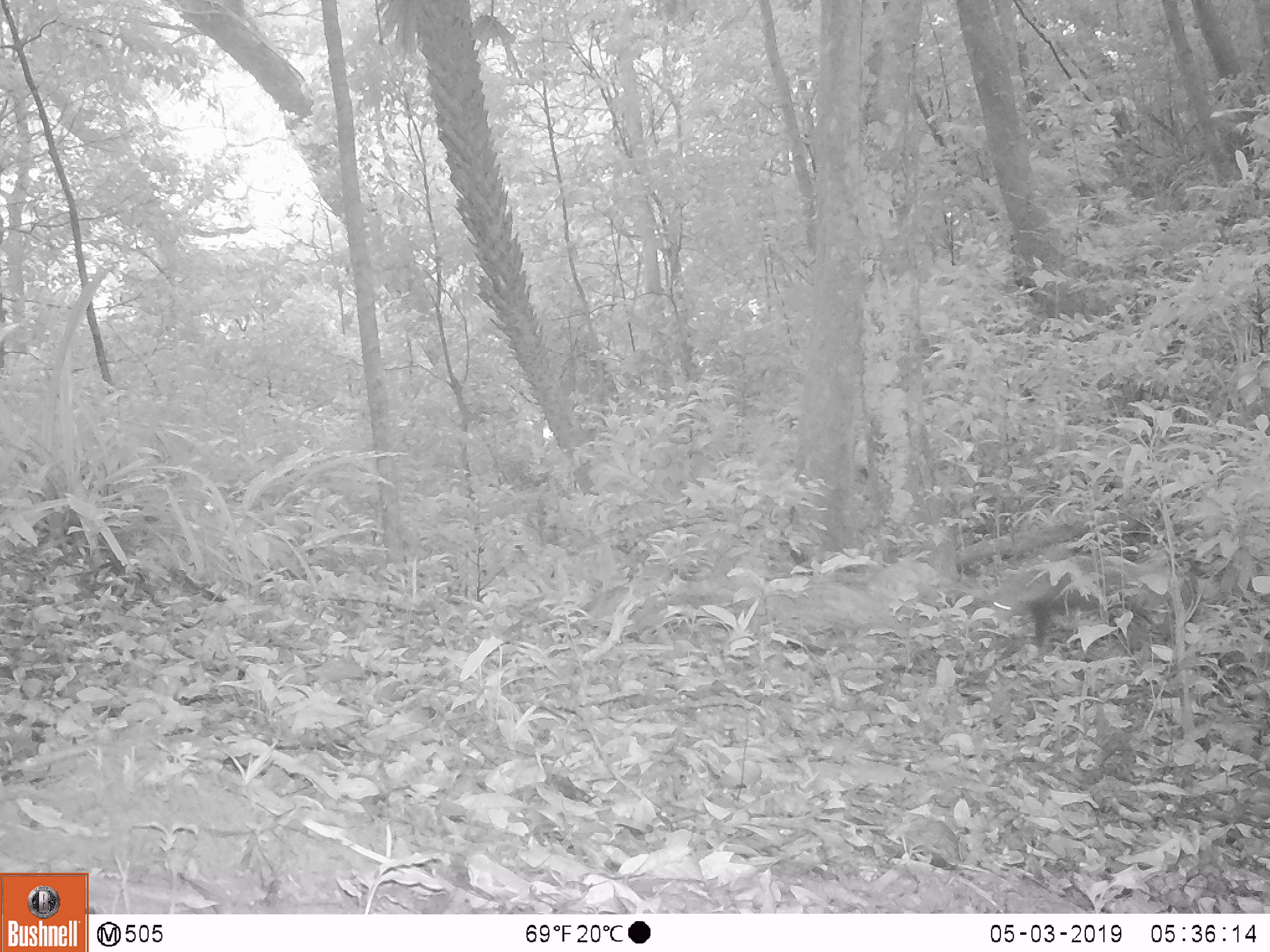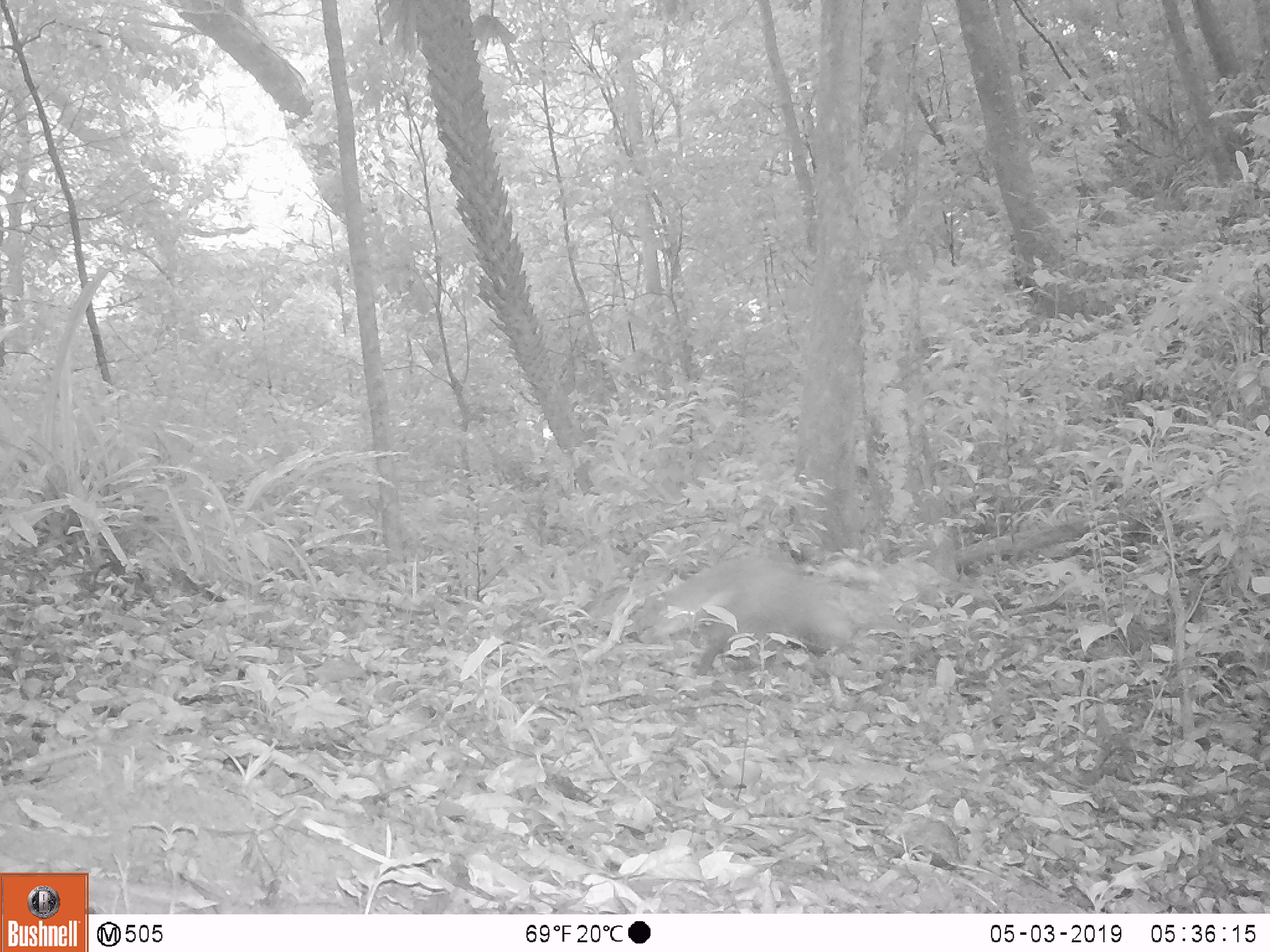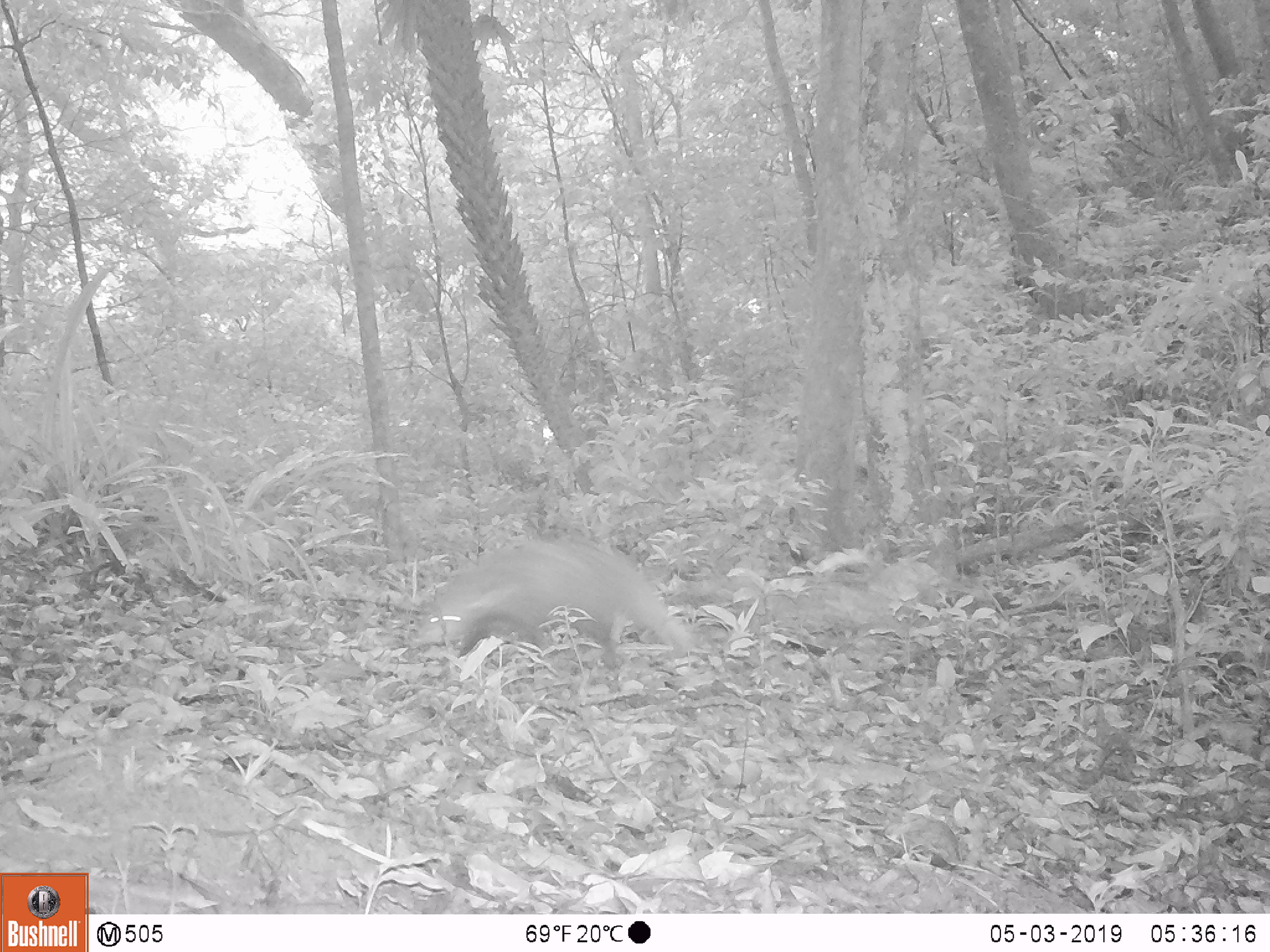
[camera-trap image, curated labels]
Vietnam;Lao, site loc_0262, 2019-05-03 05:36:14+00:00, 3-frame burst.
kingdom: Animalia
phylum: Chordata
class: Mammalia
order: Carnivora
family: Herpestidae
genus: Urva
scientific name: Urva urva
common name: crab-eating mongoose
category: crab eating mongoose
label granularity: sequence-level